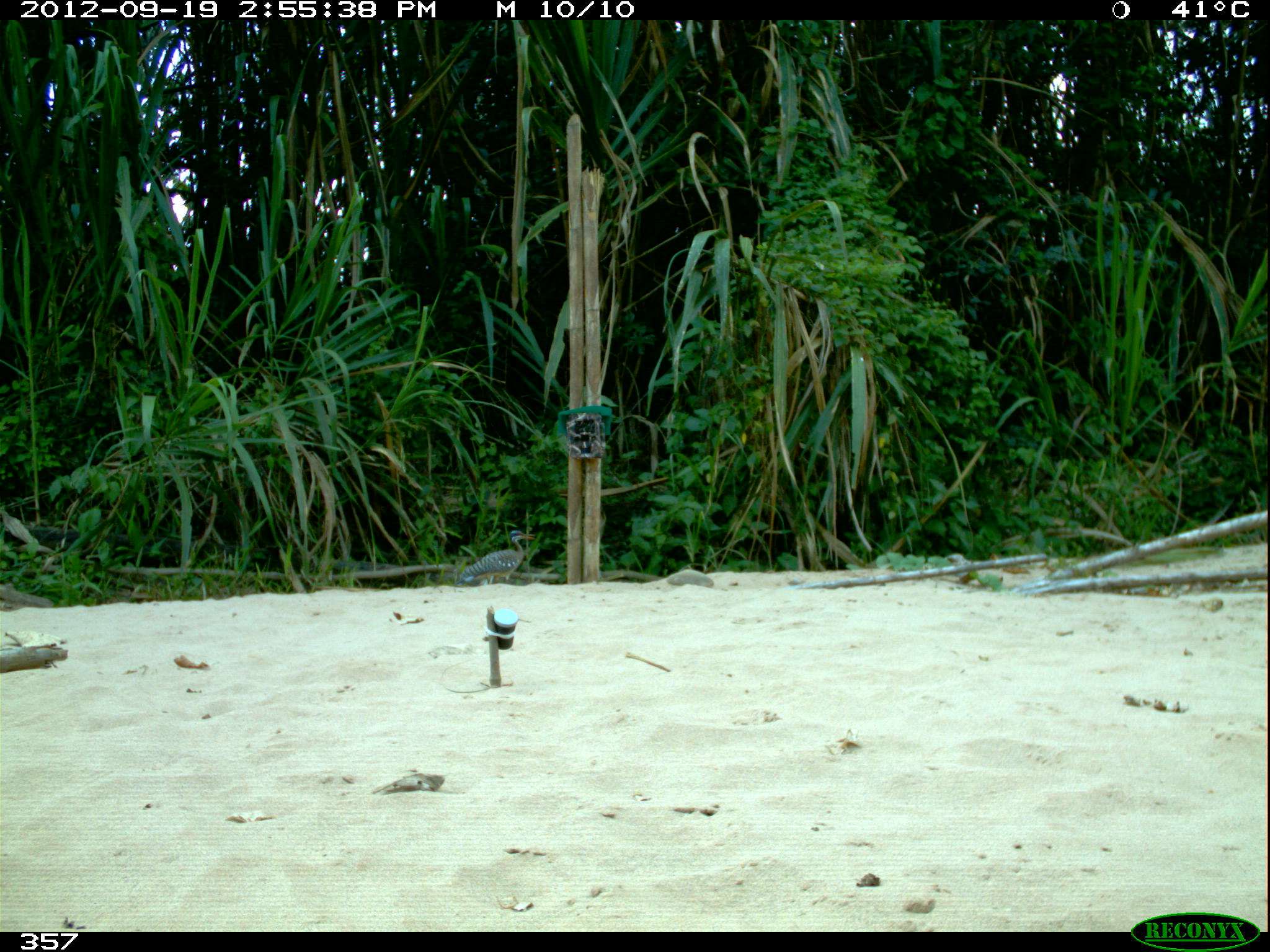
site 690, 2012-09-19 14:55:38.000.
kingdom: Animalia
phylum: Chordata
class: Aves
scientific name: Aves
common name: bird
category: unknown bird